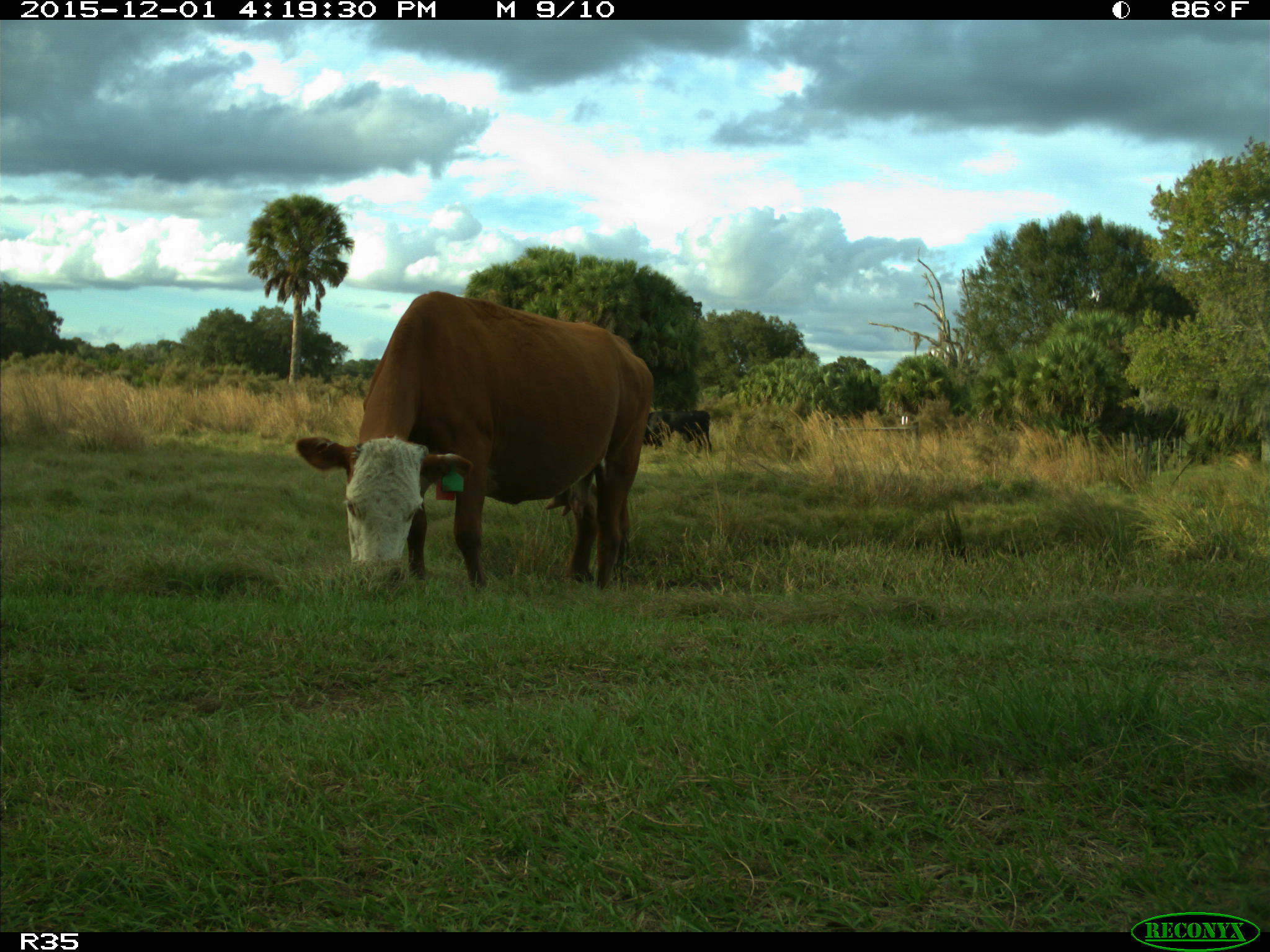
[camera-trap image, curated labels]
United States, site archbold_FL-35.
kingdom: Animalia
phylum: Chordata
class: Mammalia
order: Artiodactyla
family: Bovidae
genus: Bos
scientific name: Bos taurus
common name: domestic cow